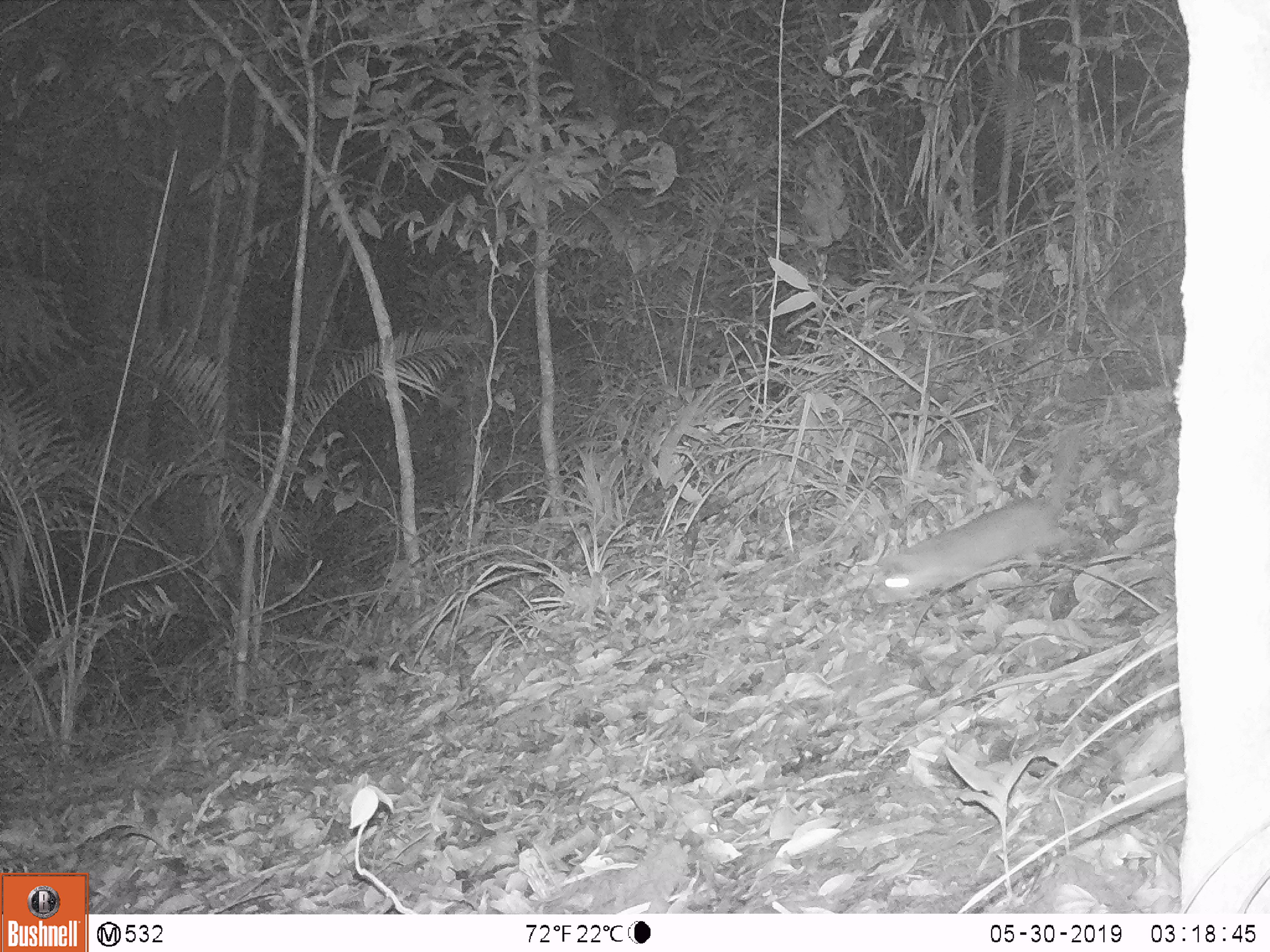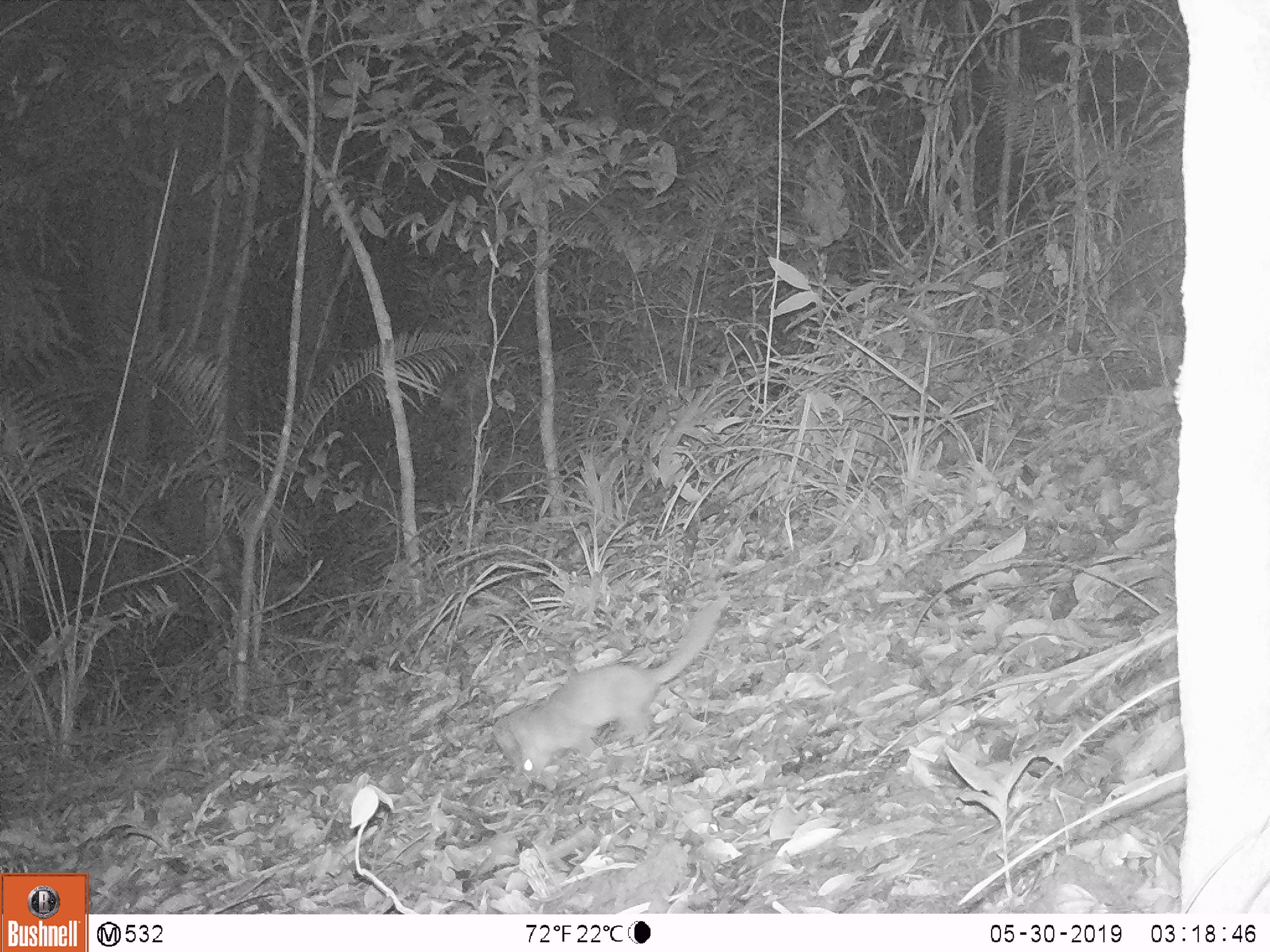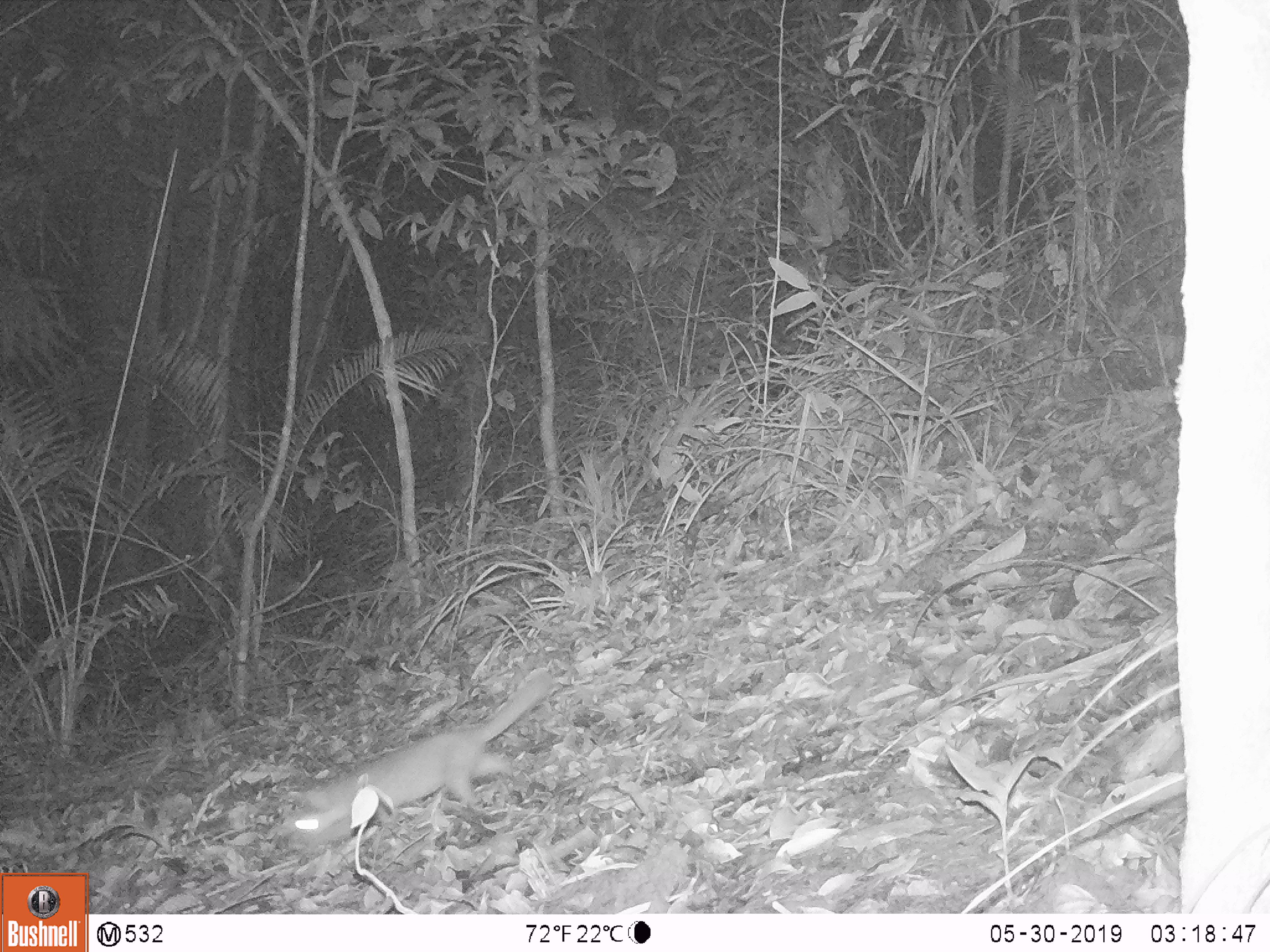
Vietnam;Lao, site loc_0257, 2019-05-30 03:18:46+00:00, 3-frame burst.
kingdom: Animalia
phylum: Chordata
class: Mammalia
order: Carnivora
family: Mustelidae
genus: Melogale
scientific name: Melogale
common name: ferret badger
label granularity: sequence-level